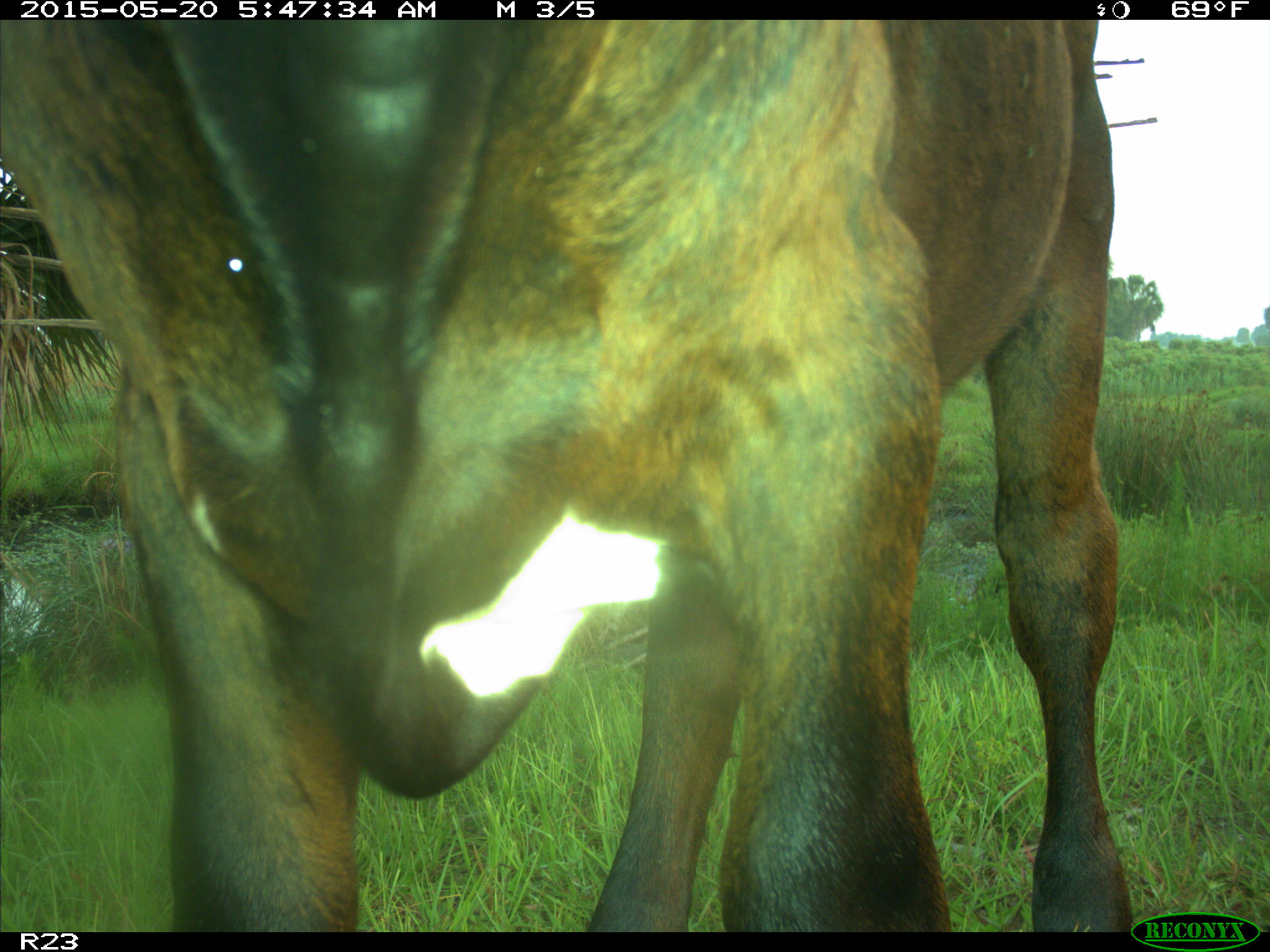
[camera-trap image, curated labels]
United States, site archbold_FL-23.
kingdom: Animalia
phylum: Chordata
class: Mammalia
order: Artiodactyla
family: Bovidae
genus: Bos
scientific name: Bos taurus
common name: domestic cow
Bos taurus (domestic cow).